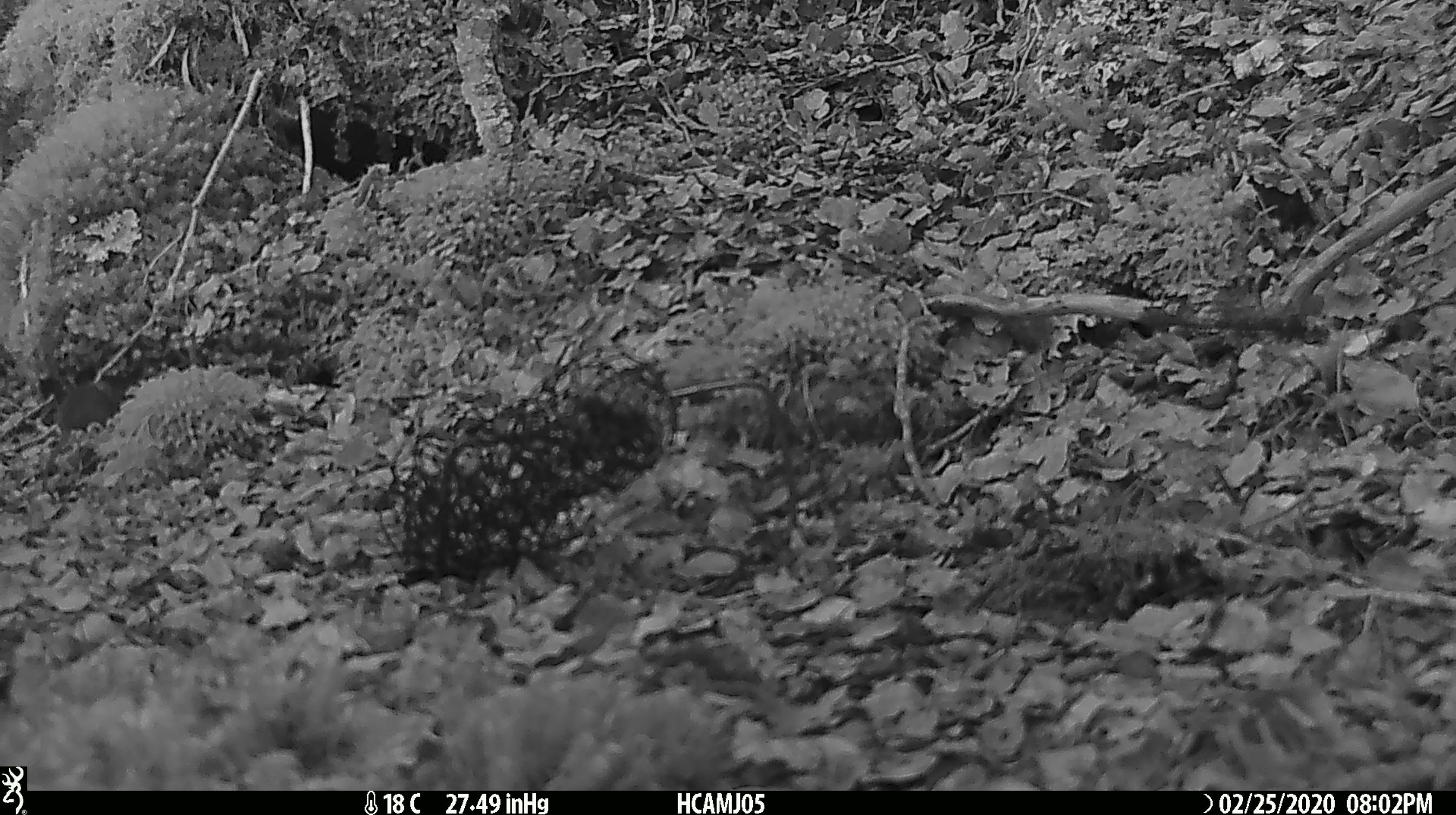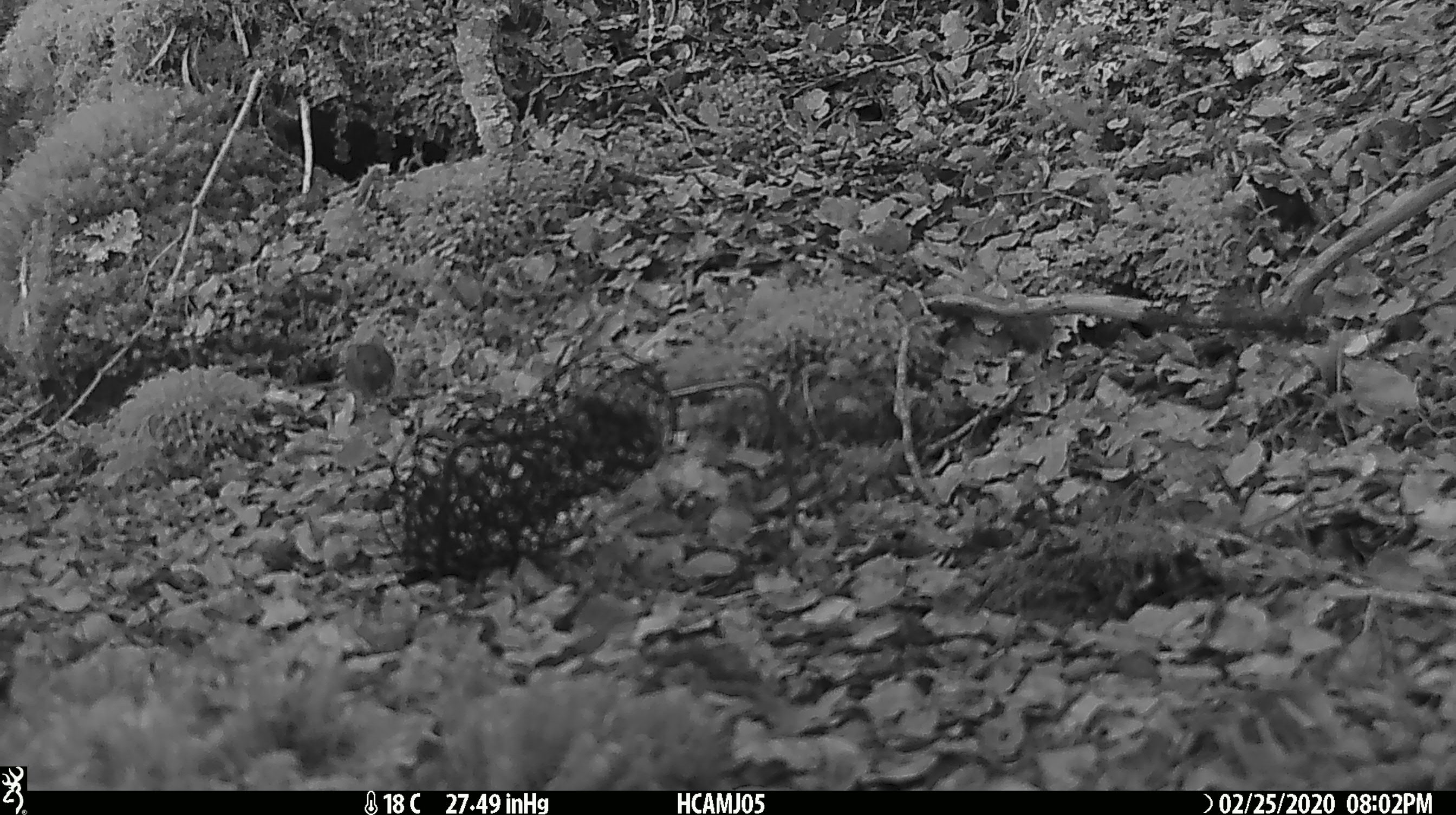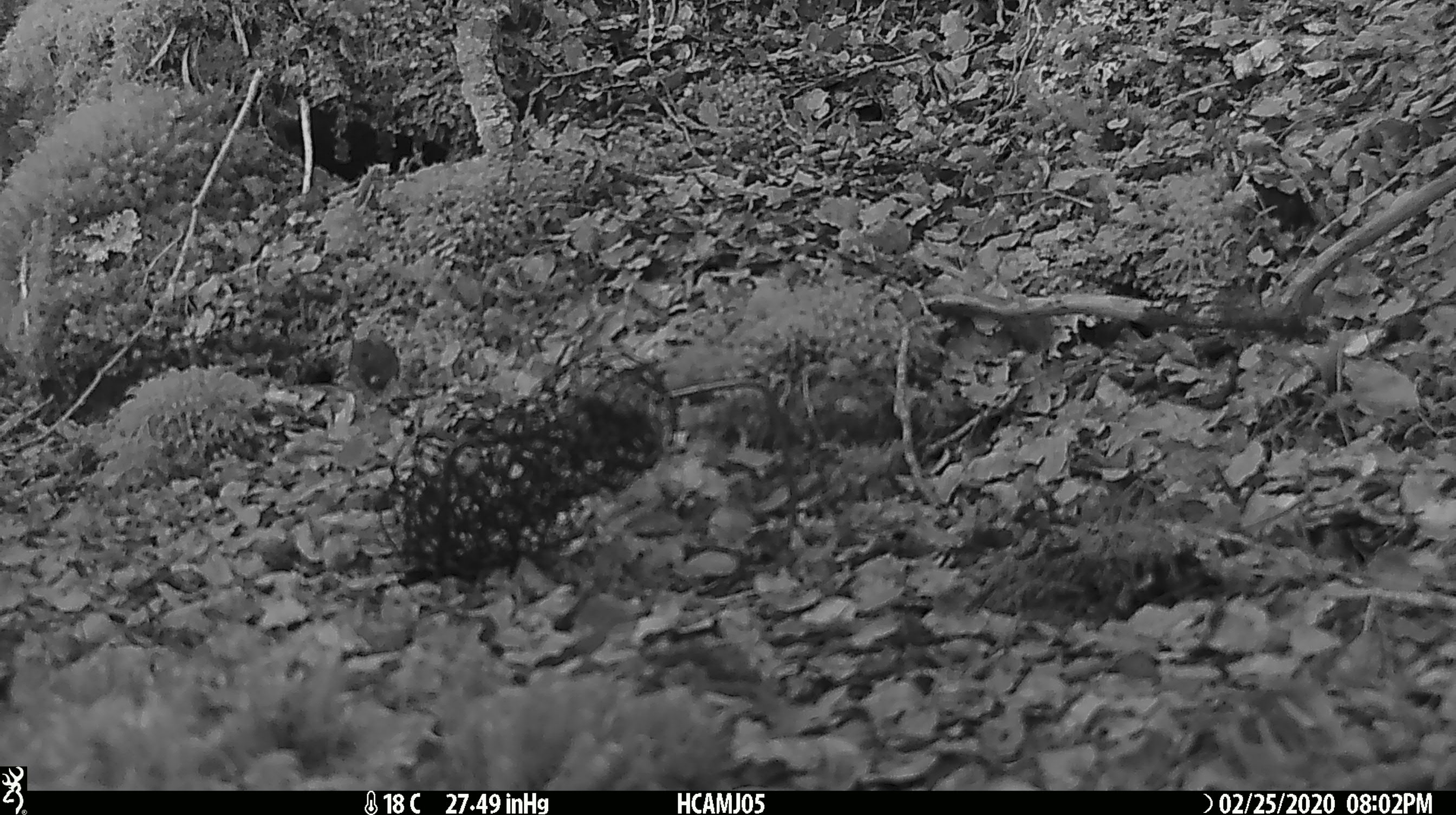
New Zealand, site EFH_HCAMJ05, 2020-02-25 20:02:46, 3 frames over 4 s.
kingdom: Animalia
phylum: Chordata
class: Mammalia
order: Rodentia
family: Muridae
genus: Mus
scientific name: Mus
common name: mouse